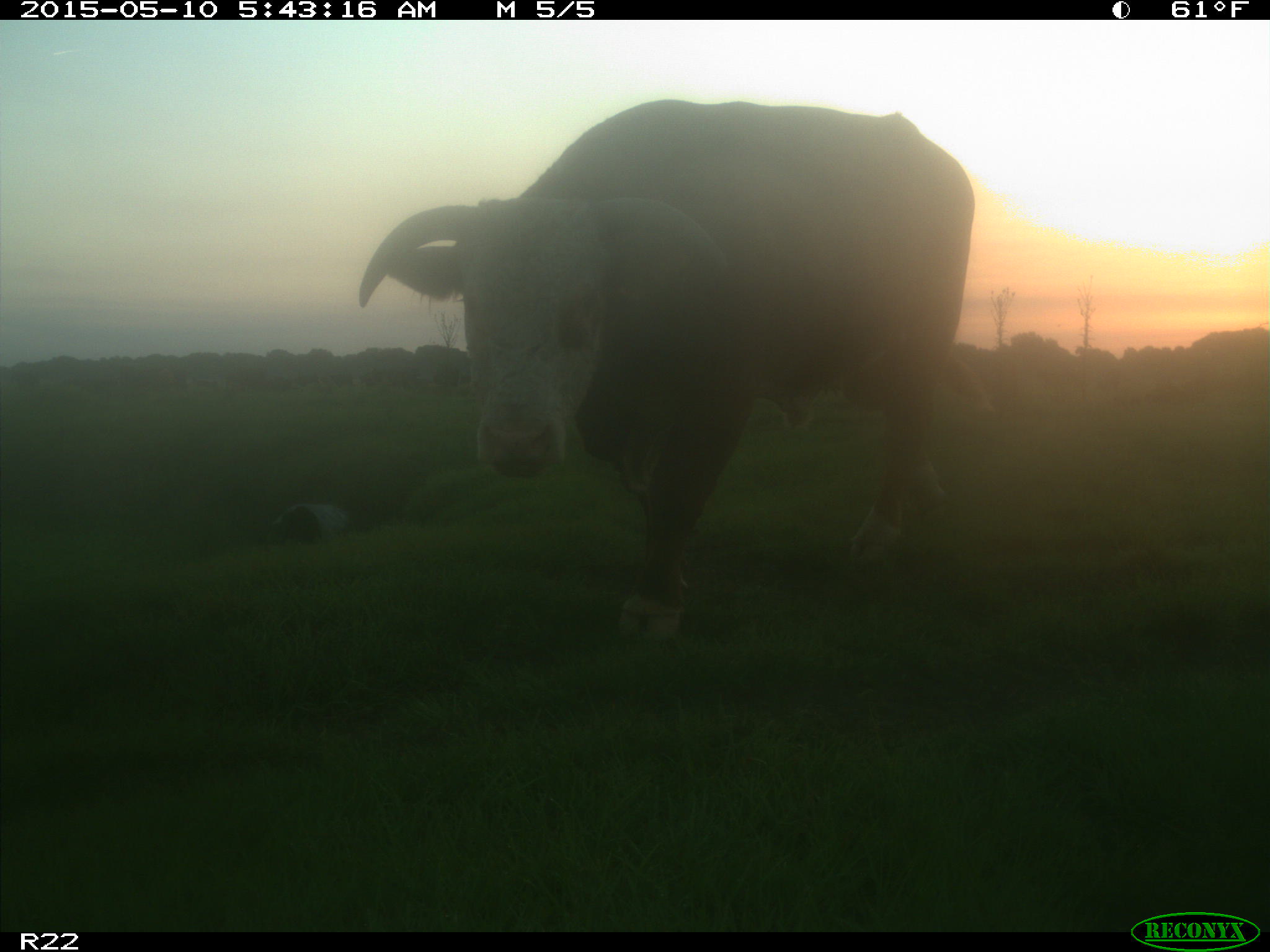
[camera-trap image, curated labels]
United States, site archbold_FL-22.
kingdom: Animalia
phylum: Chordata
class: Mammalia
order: Artiodactyla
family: Bovidae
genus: Bos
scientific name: Bos taurus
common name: domestic cow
Bos taurus (domestic cow).